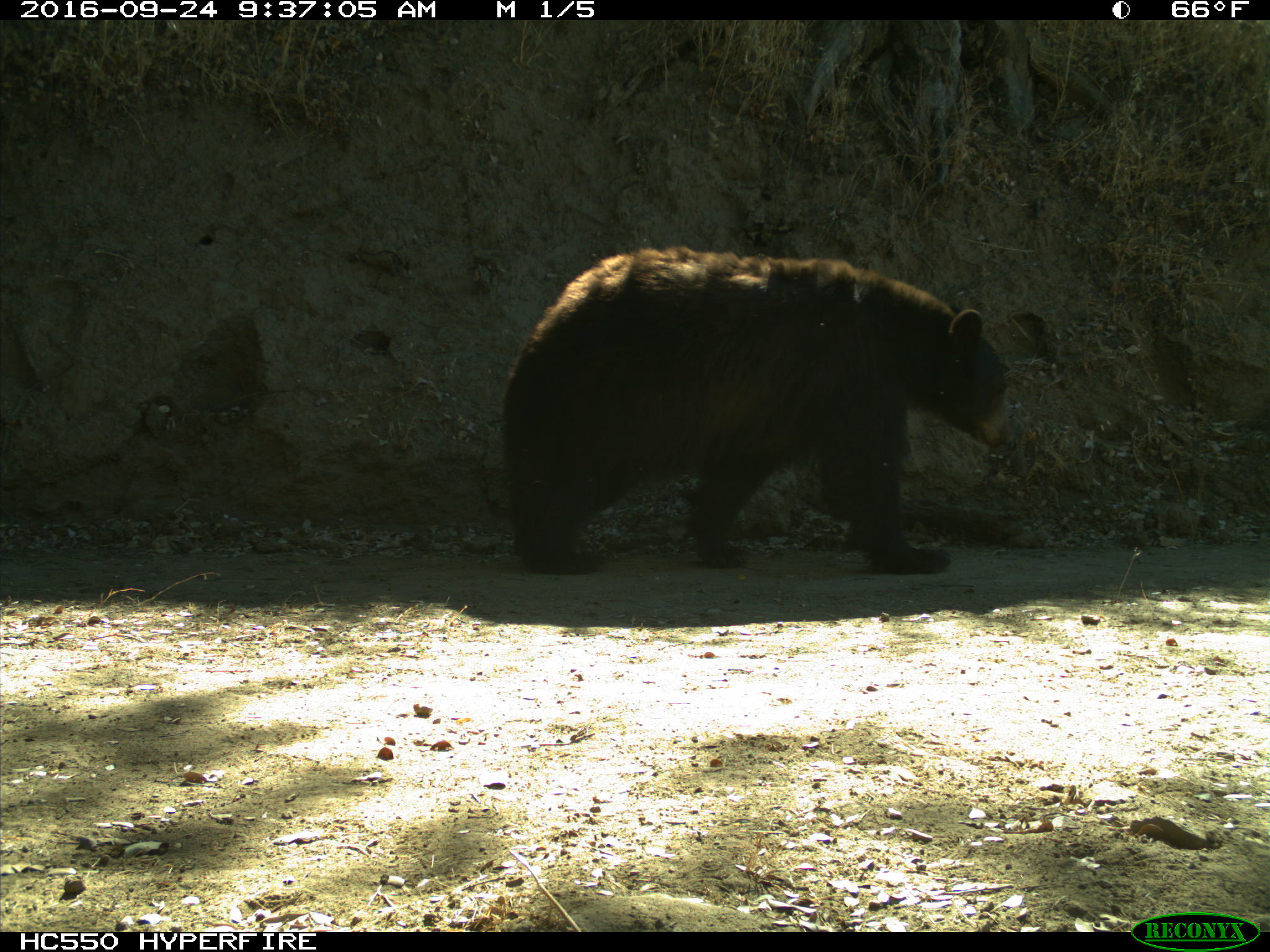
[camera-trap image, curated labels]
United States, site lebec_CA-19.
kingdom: Animalia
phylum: Chordata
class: Mammalia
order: Carnivora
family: Ursidae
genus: Ursus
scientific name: Ursus americanus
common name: american black bear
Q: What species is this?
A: Ursus americanus (american black bear).